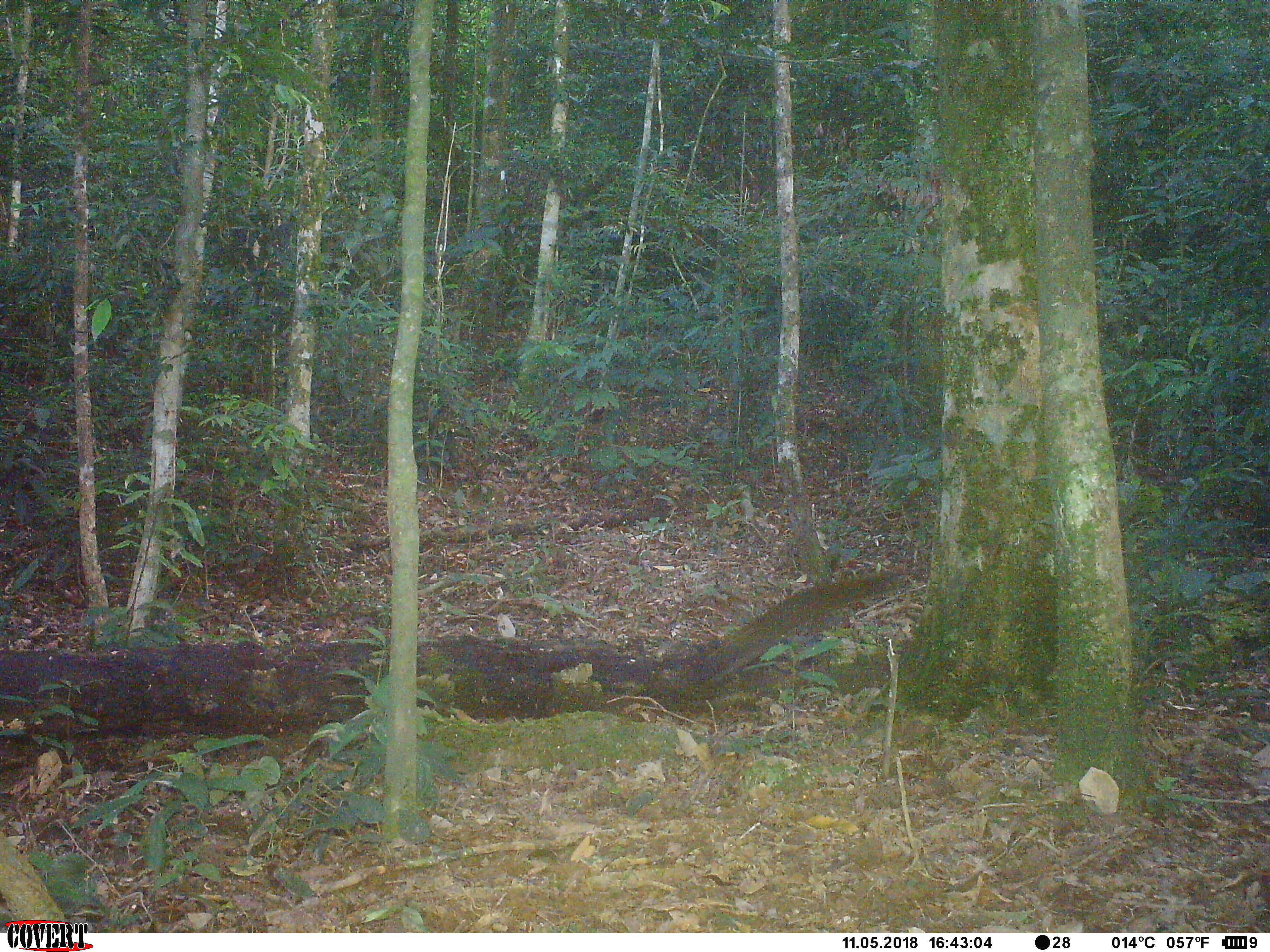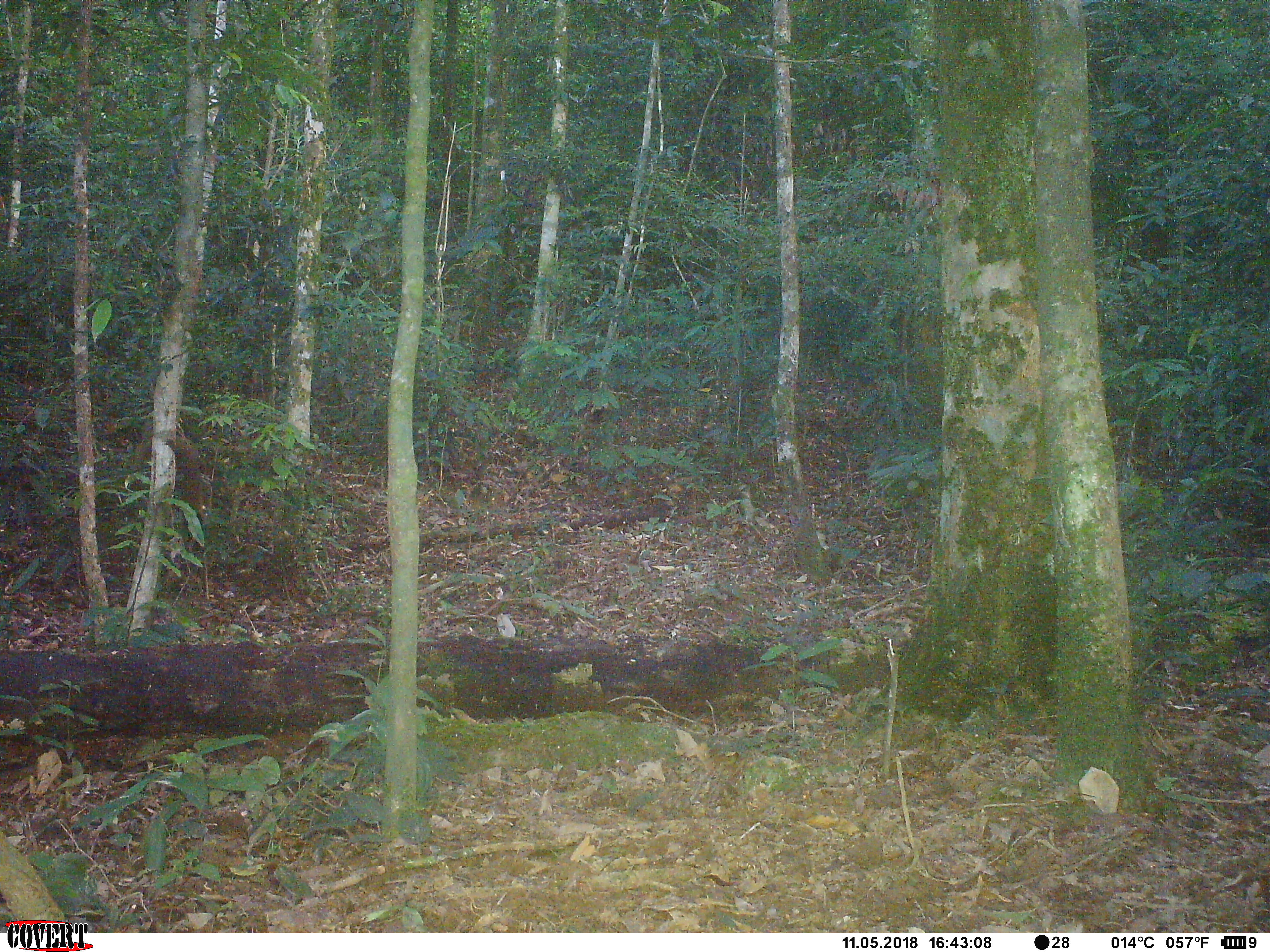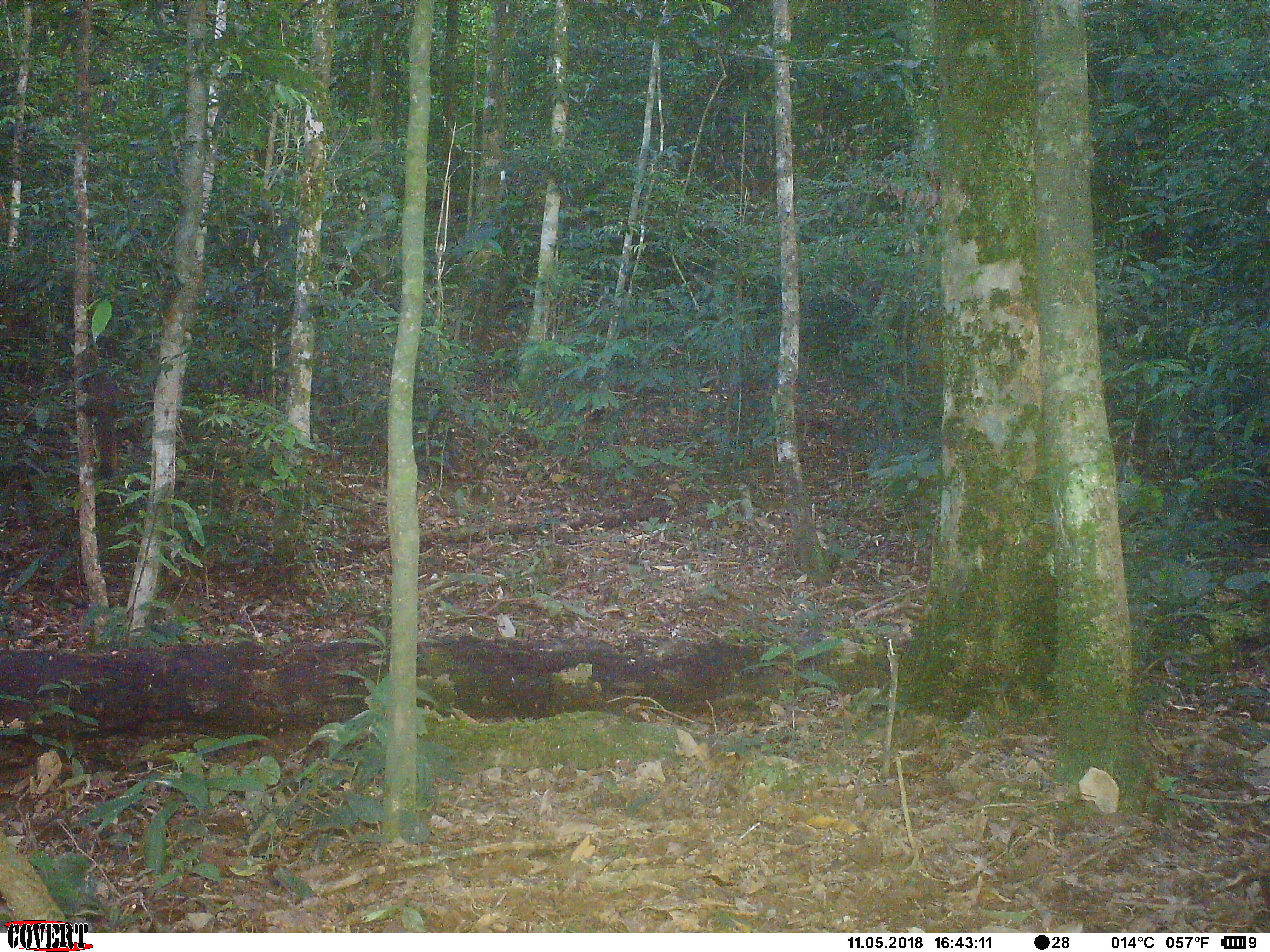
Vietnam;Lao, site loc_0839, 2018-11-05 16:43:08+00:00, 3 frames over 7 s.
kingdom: Animalia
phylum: Chordata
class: Mammalia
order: Rodentia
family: Sciuridae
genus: Sciurus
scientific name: Sciurus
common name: squirrel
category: unidentified squirrel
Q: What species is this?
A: Unidentified squirrel (squirrel) (Sciurus).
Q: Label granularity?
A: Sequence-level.